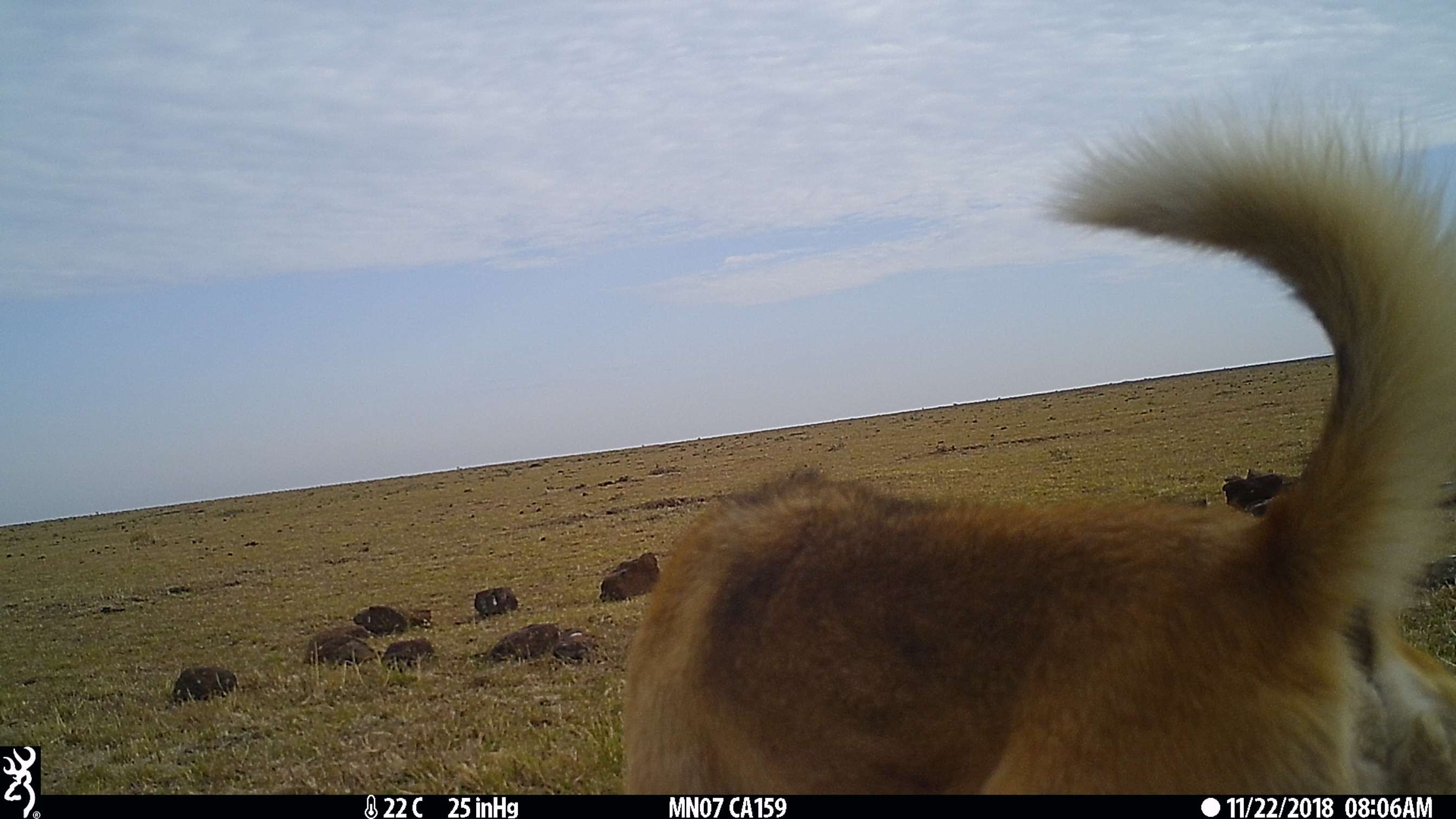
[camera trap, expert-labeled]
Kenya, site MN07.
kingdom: Animalia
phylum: Chordata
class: Mammalia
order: Carnivora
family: Canidae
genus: Canis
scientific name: Canis familiaris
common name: domestic dog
Domestic dog (Canis familiaris).